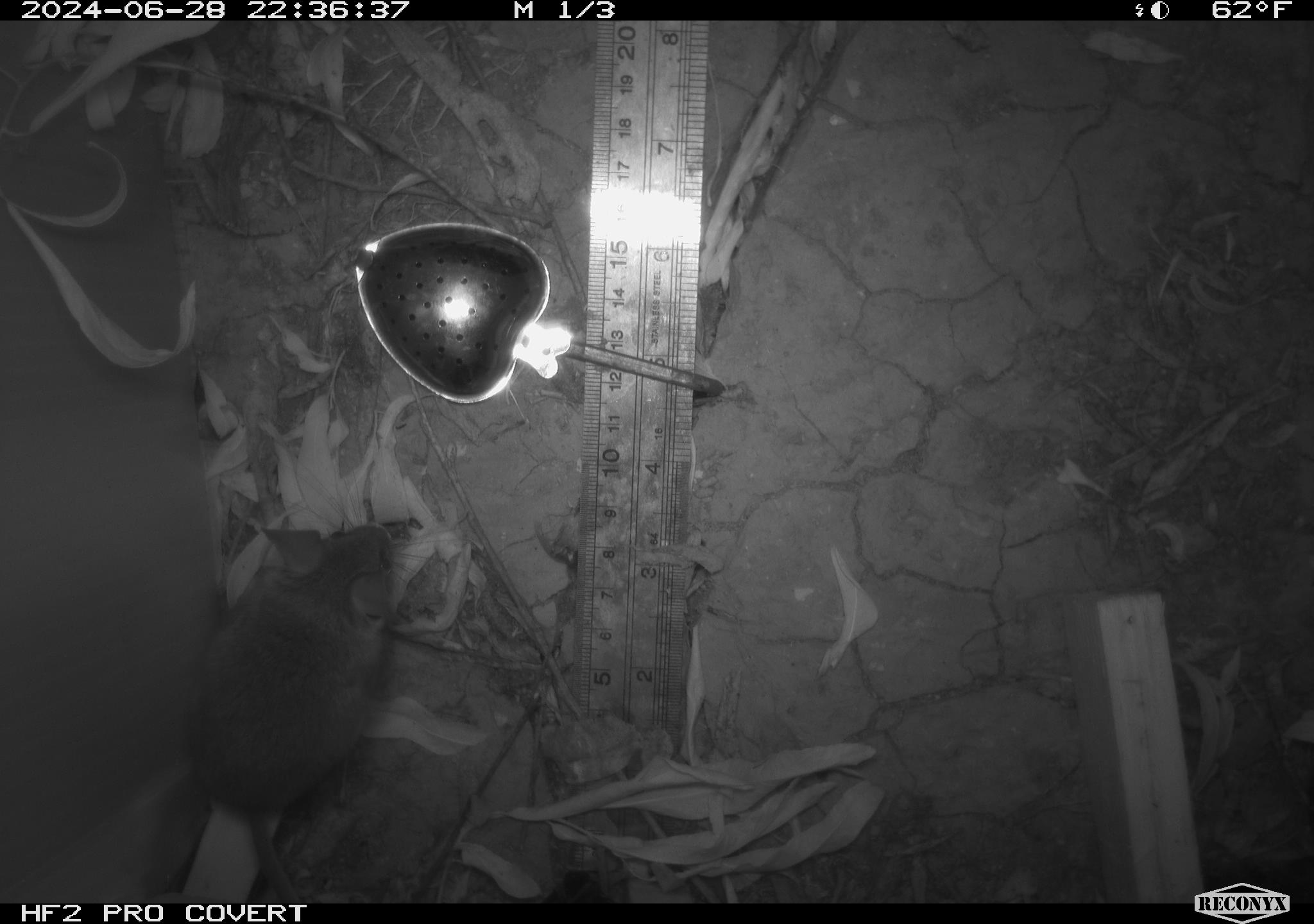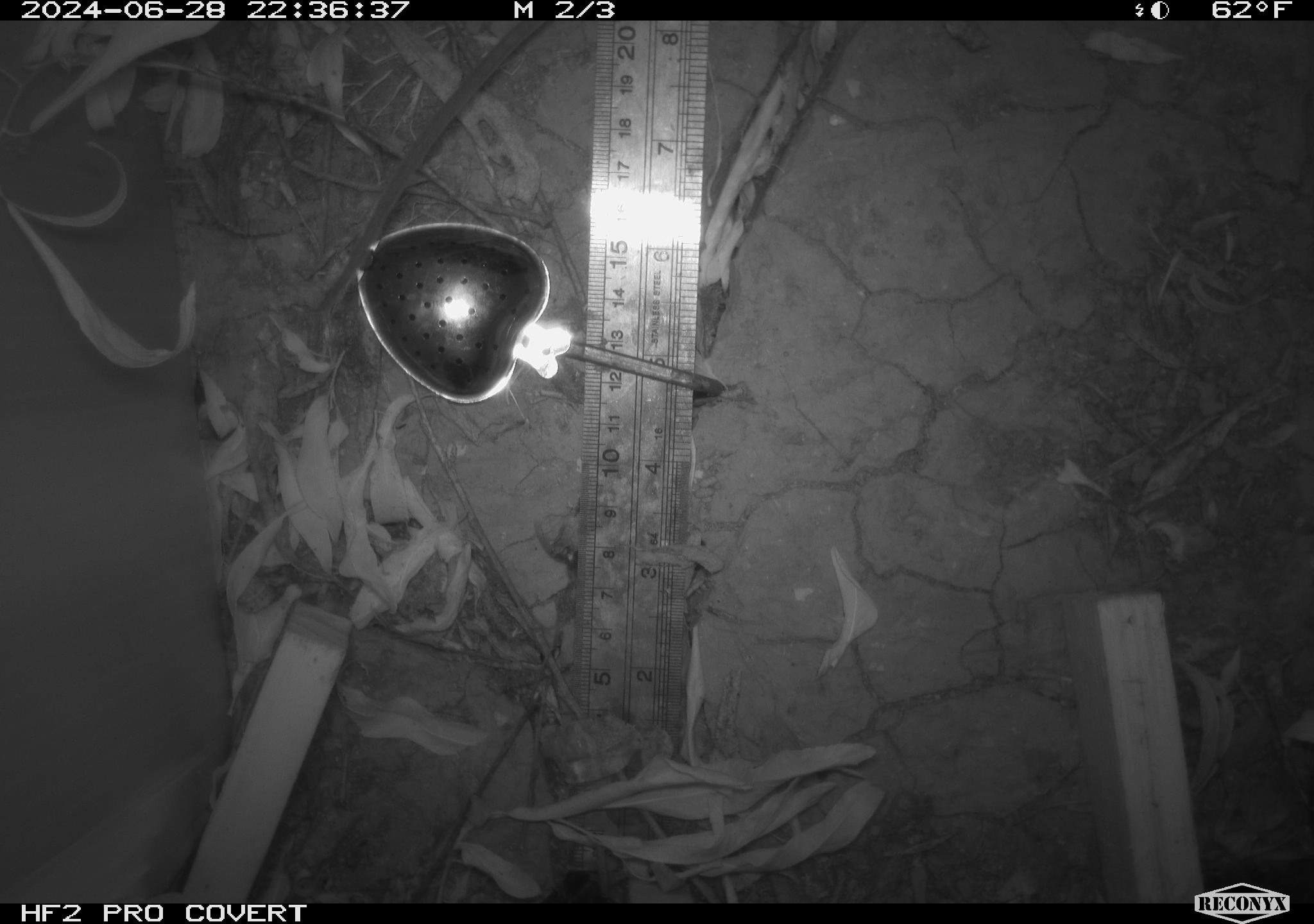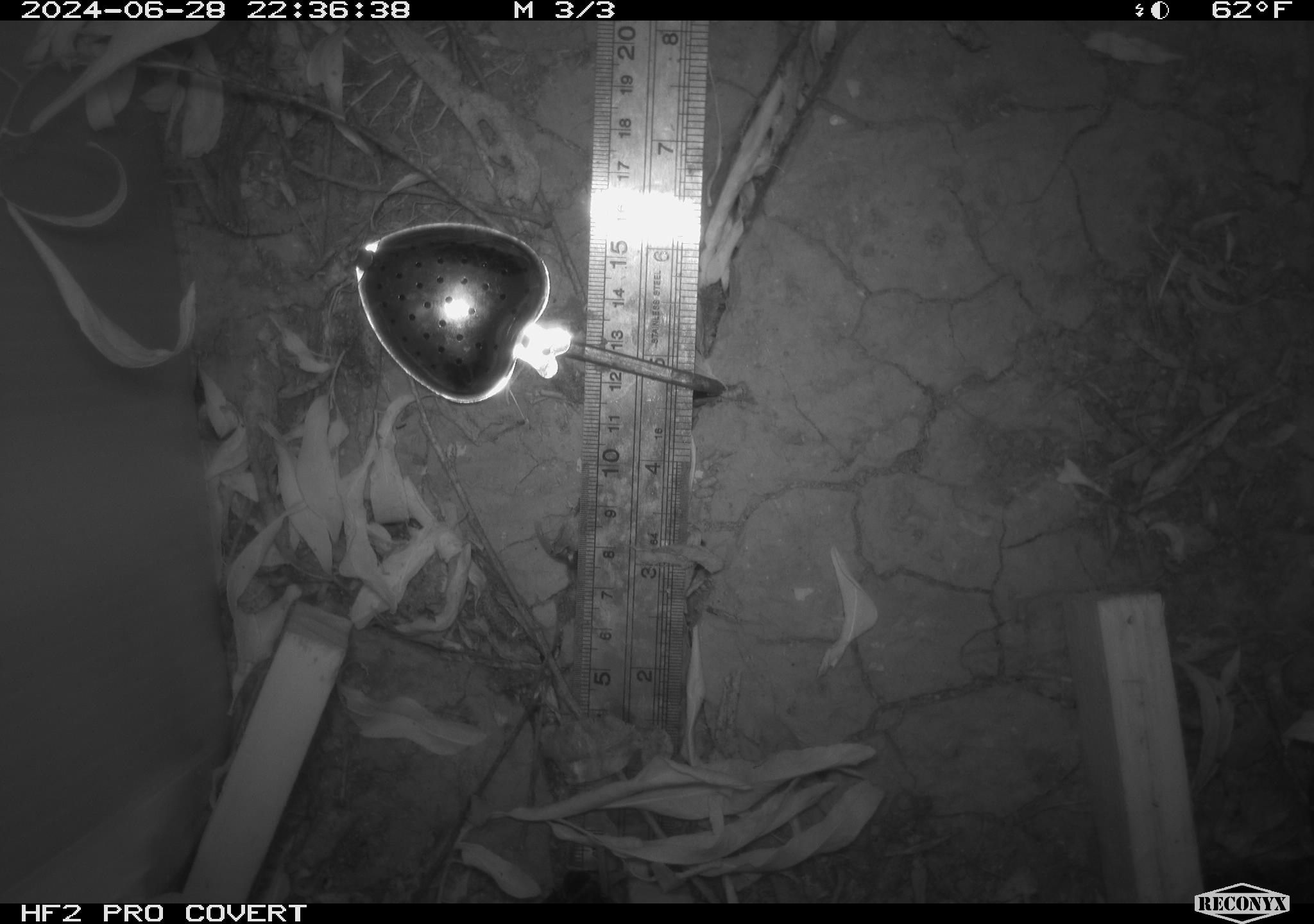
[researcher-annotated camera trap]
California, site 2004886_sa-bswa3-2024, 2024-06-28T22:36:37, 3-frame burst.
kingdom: Animalia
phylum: Chordata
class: Mammalia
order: Rodentia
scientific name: Rodentia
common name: mouse species